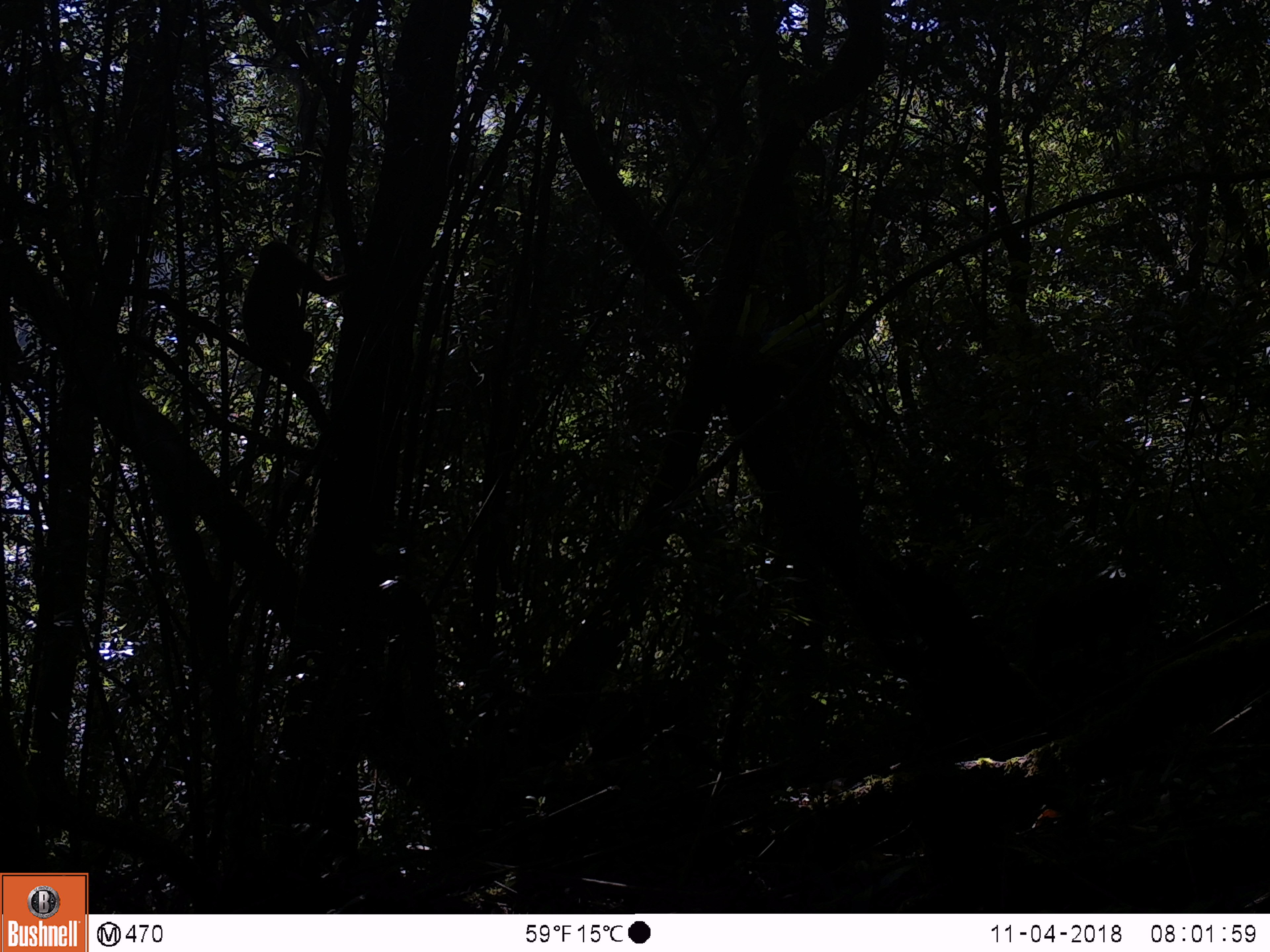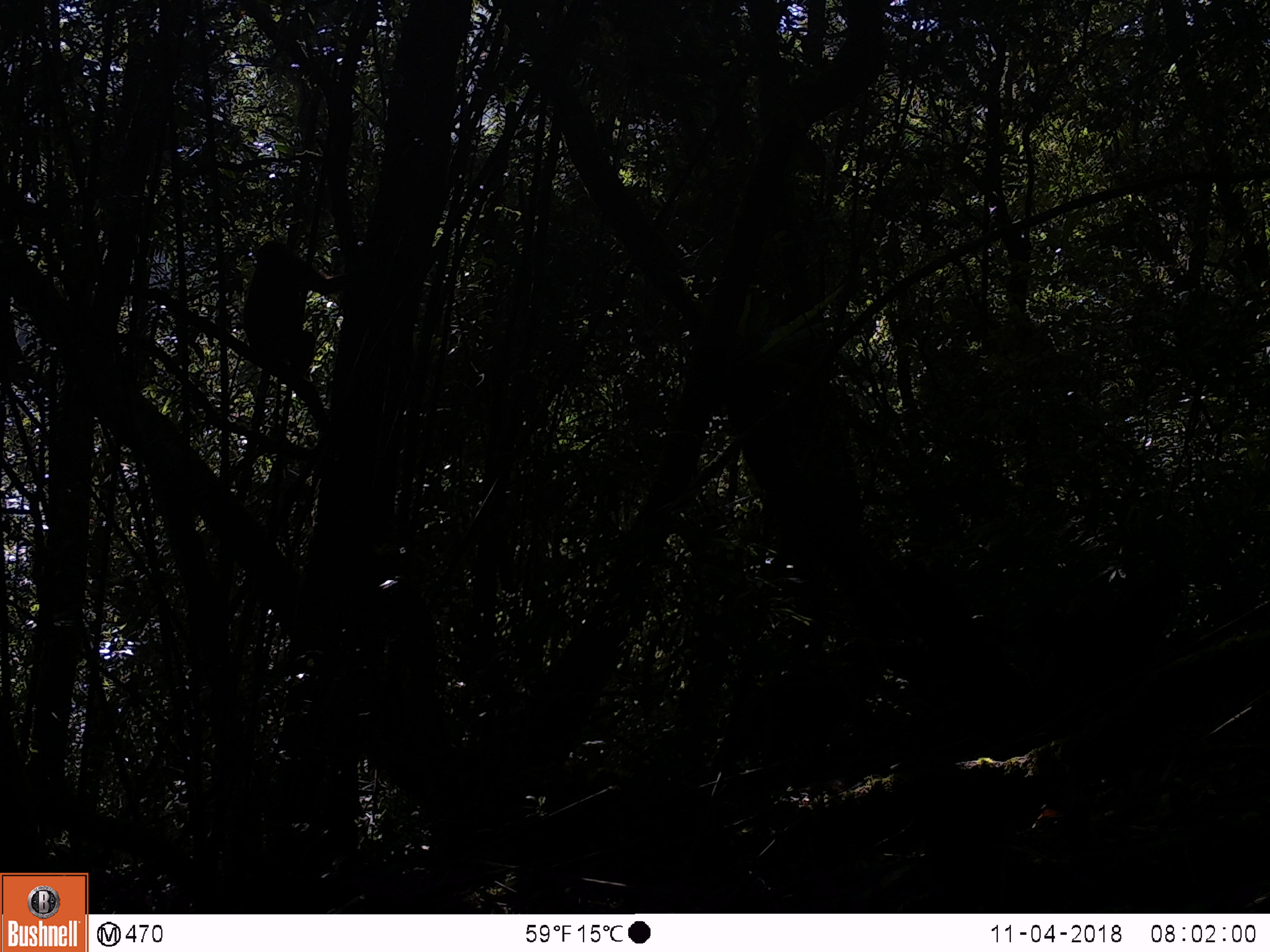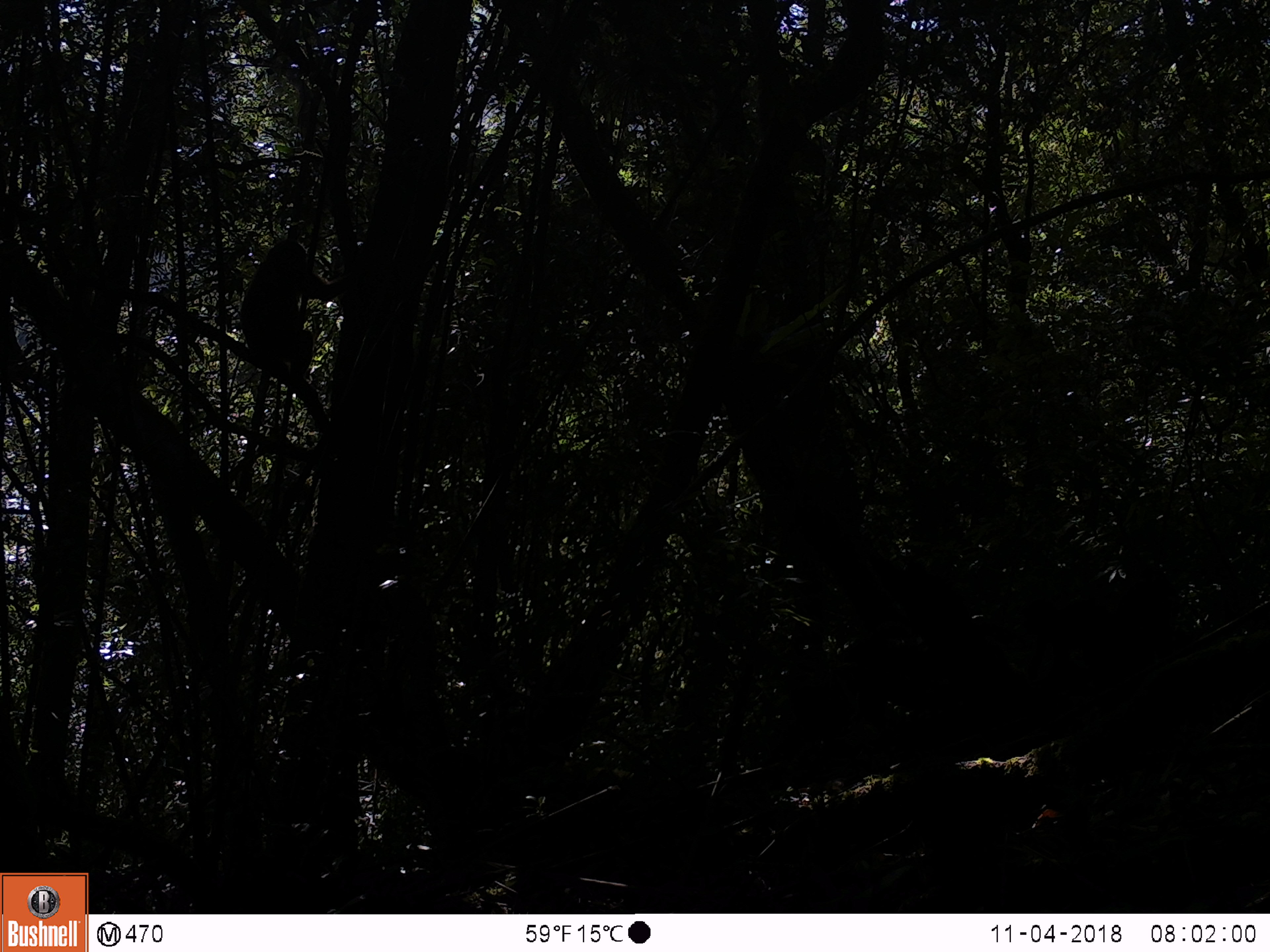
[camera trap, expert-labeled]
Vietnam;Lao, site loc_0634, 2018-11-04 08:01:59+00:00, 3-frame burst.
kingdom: Animalia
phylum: Chordata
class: Mammalia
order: Primates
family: Cercopithecidae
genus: Macaca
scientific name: Macaca arctoides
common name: stump-tailed macaque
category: stump tailed macaque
Stump tailed macaque (stump-tailed macaque) (Macaca arctoides). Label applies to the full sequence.